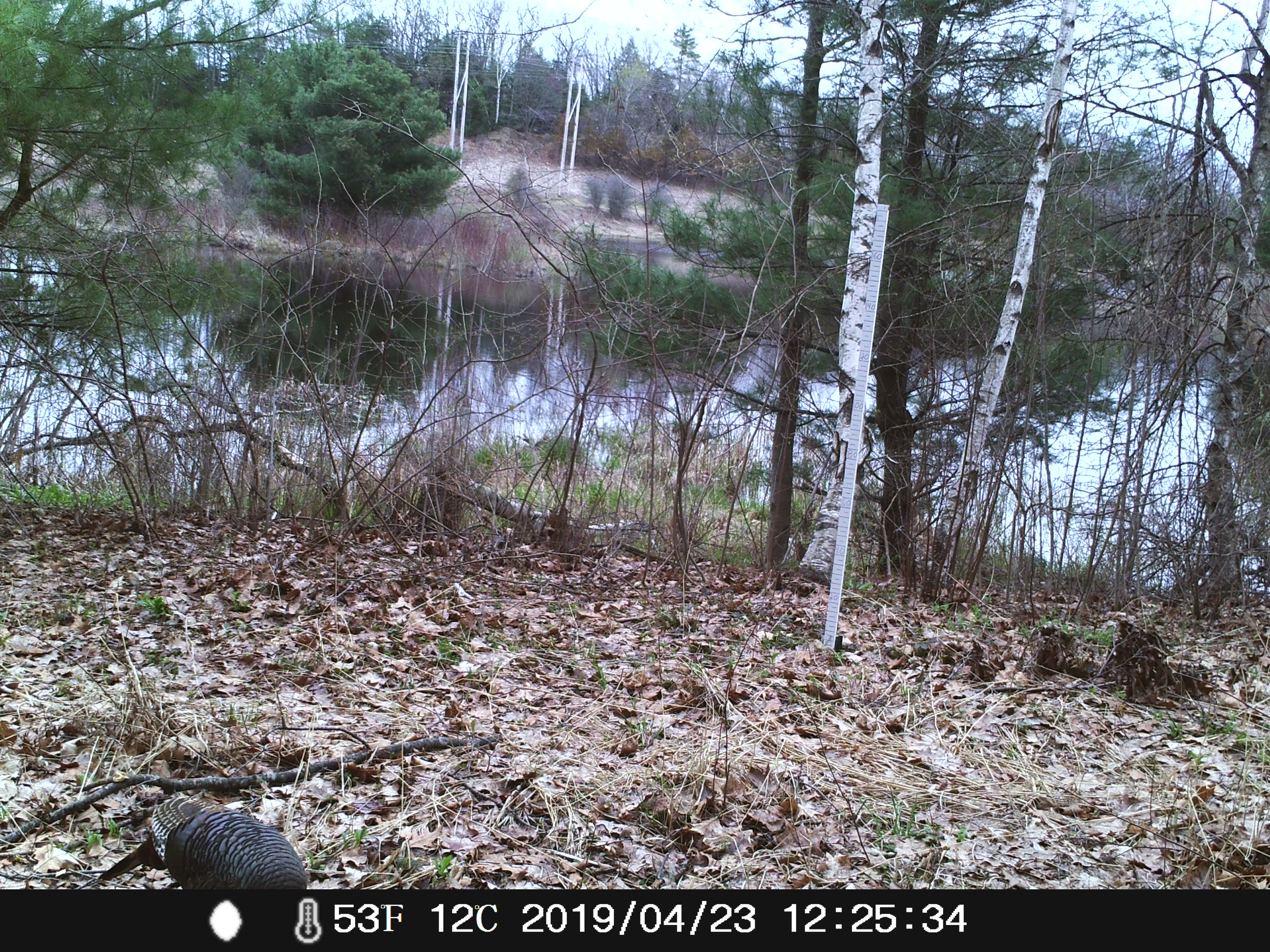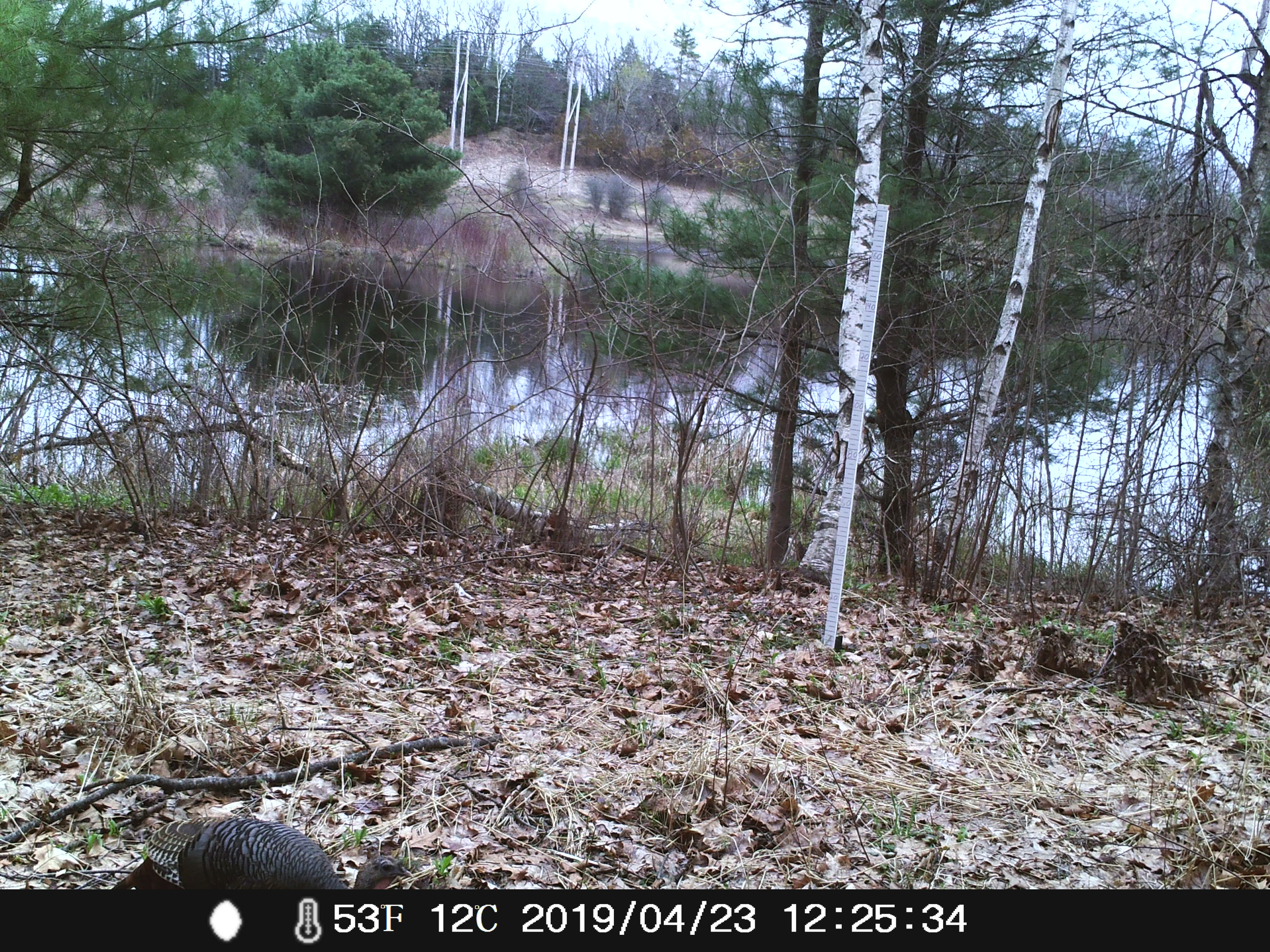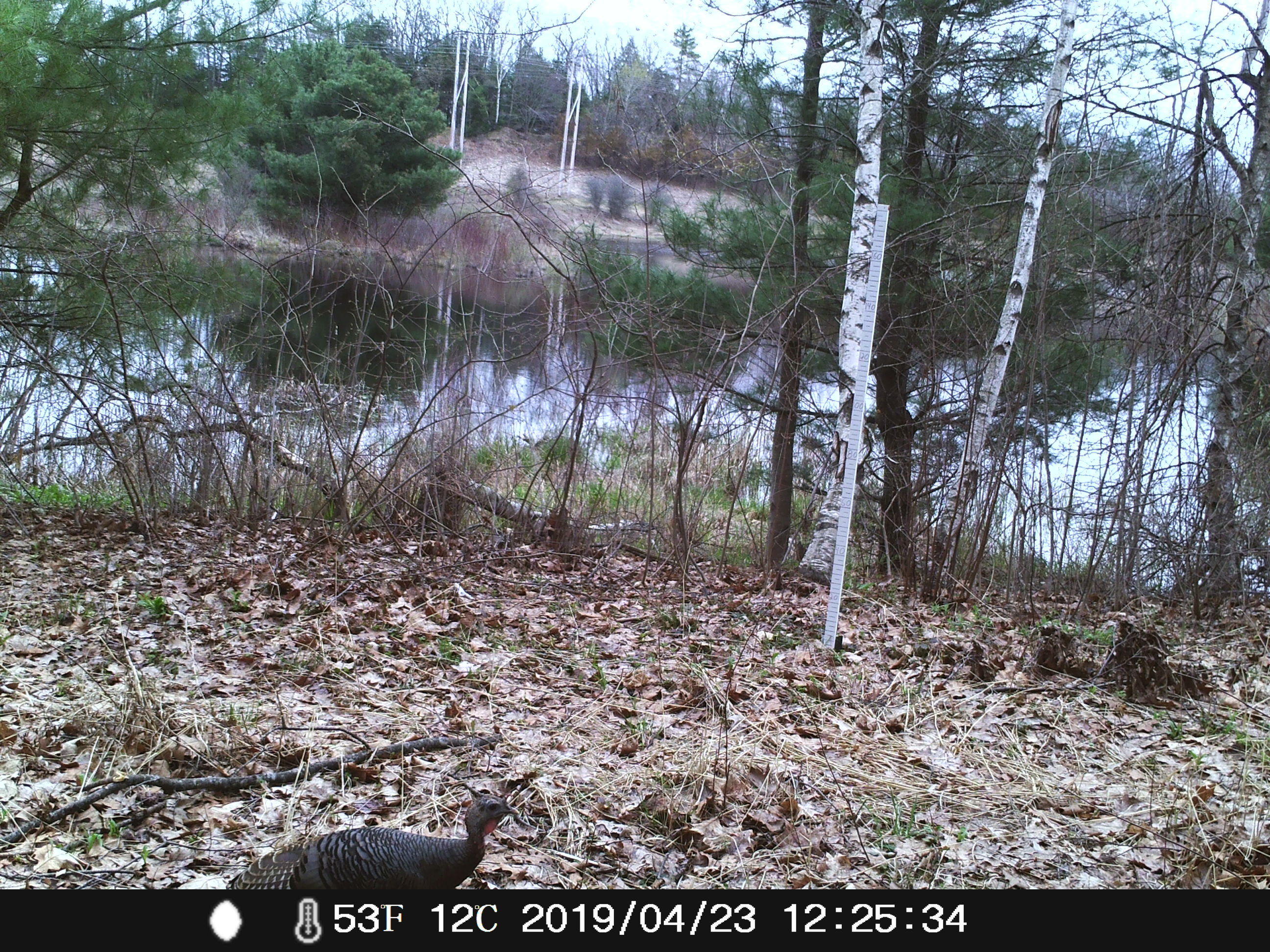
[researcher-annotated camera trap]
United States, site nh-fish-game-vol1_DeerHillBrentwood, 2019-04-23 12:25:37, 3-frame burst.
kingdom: Animalia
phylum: Chordata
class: Aves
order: Galliformes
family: Phasianidae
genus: Meleagris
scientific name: Meleagris gallopavo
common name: wild turkey